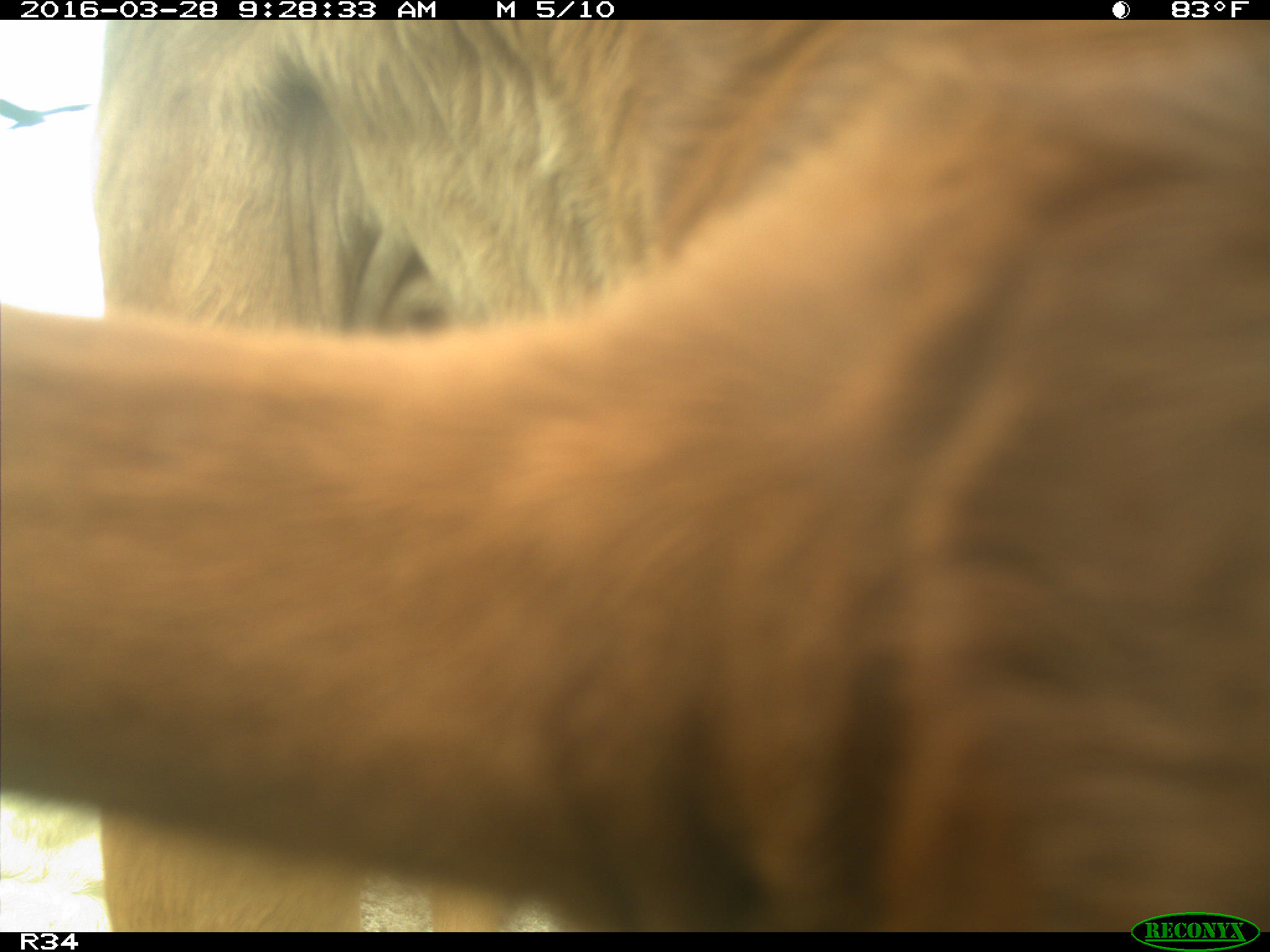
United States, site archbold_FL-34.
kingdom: Animalia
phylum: Chordata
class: Mammalia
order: Artiodactyla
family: Bovidae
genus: Bos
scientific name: Bos taurus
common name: domestic cow